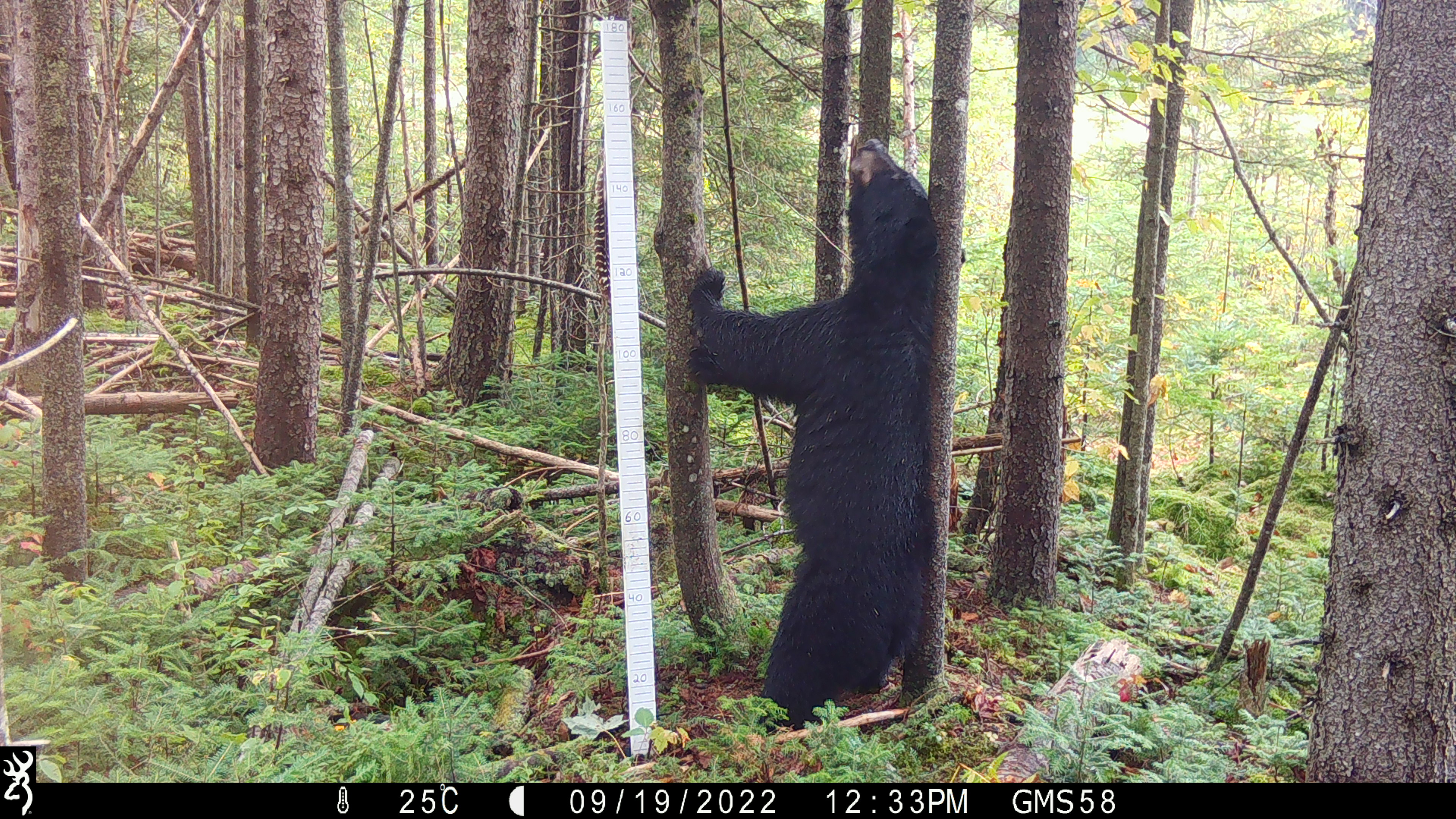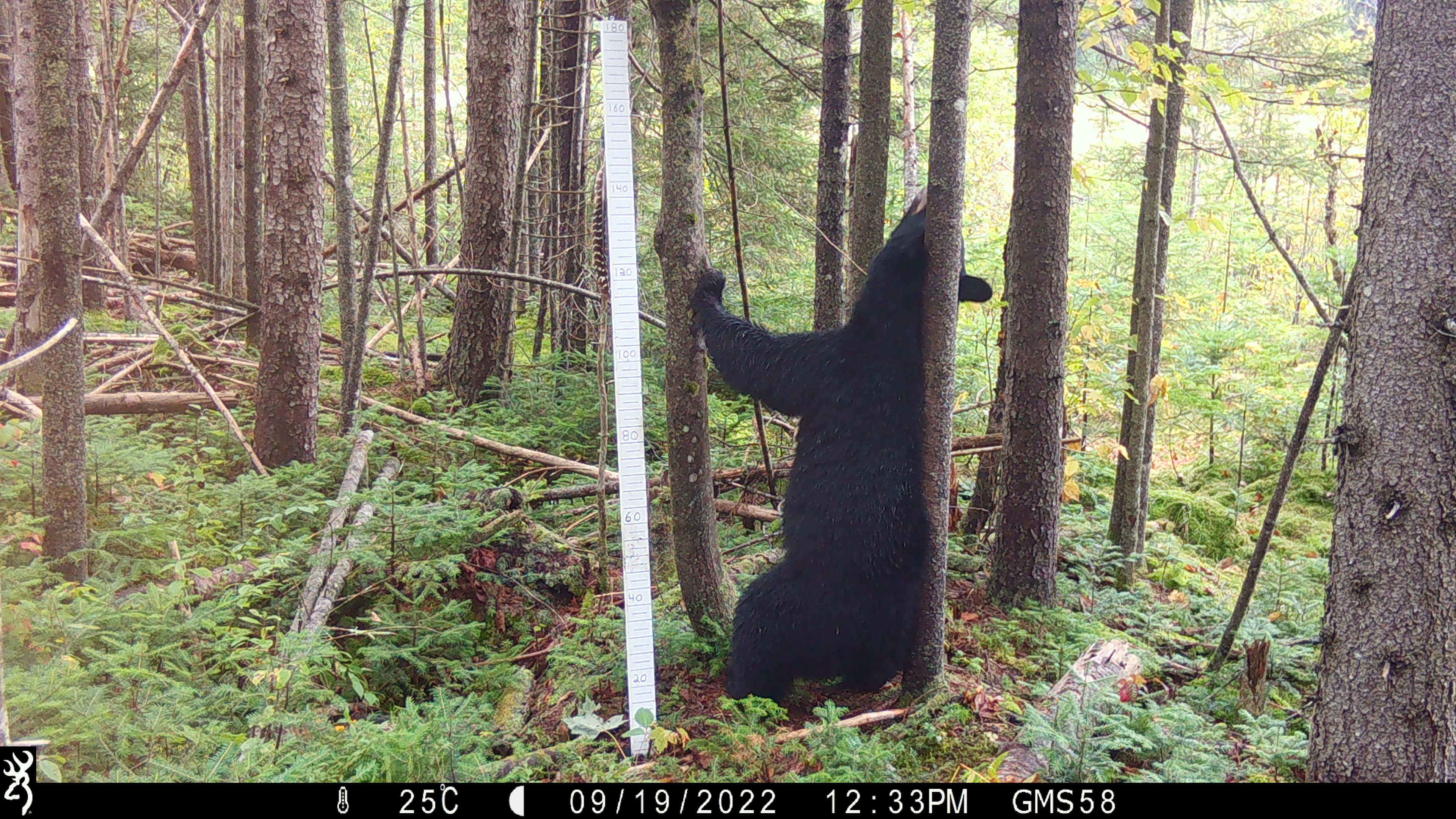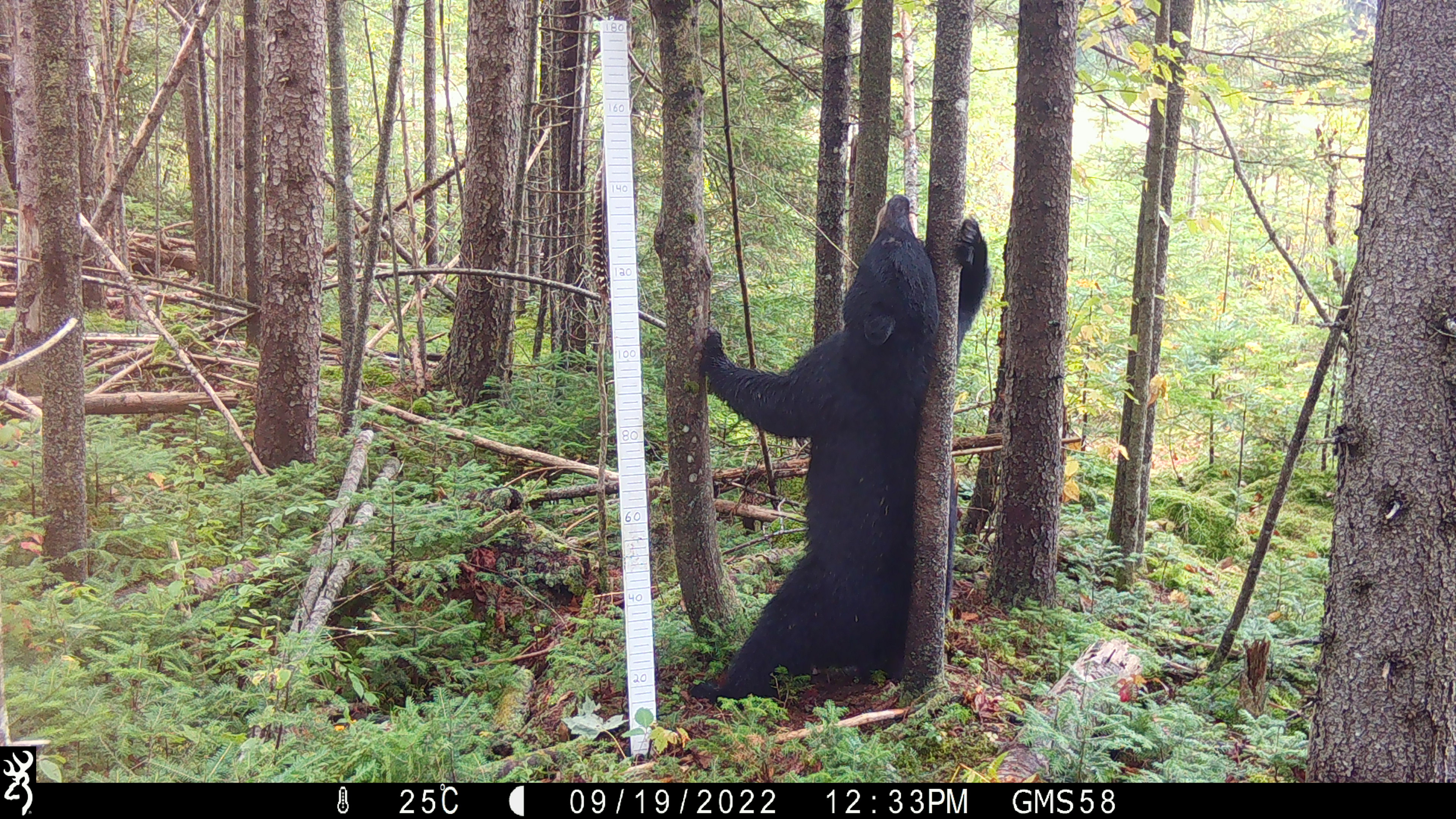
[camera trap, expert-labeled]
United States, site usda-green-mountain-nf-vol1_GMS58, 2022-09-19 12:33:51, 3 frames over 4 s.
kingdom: Animalia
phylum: Chordata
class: Mammalia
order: Carnivora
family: Ursidae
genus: Ursus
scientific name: Ursus americanus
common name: black bear